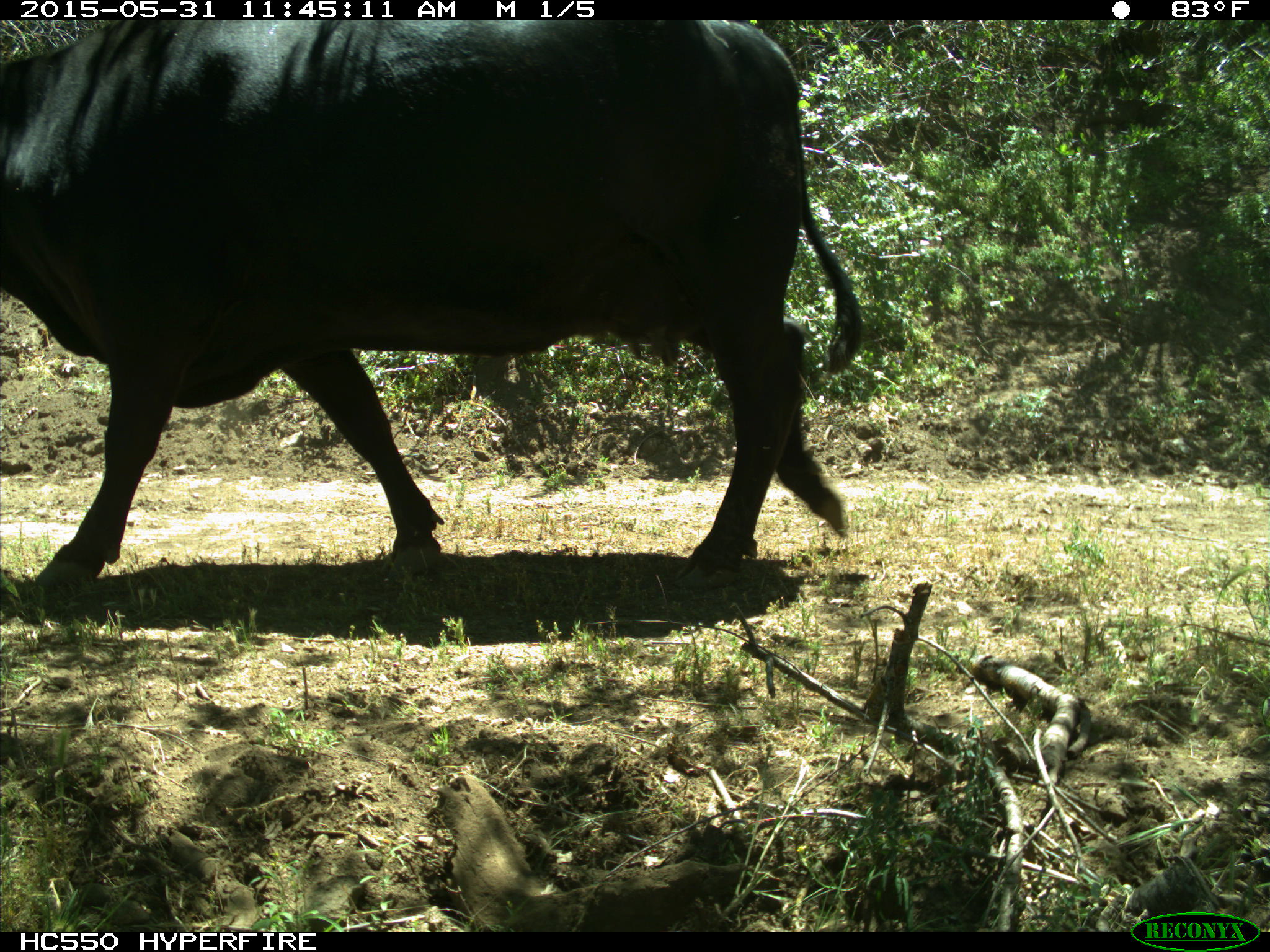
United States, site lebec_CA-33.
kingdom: Animalia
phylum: Chordata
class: Mammalia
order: Artiodactyla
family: Bovidae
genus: Bos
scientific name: Bos taurus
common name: domestic cow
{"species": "Bos taurus (domestic cow)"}